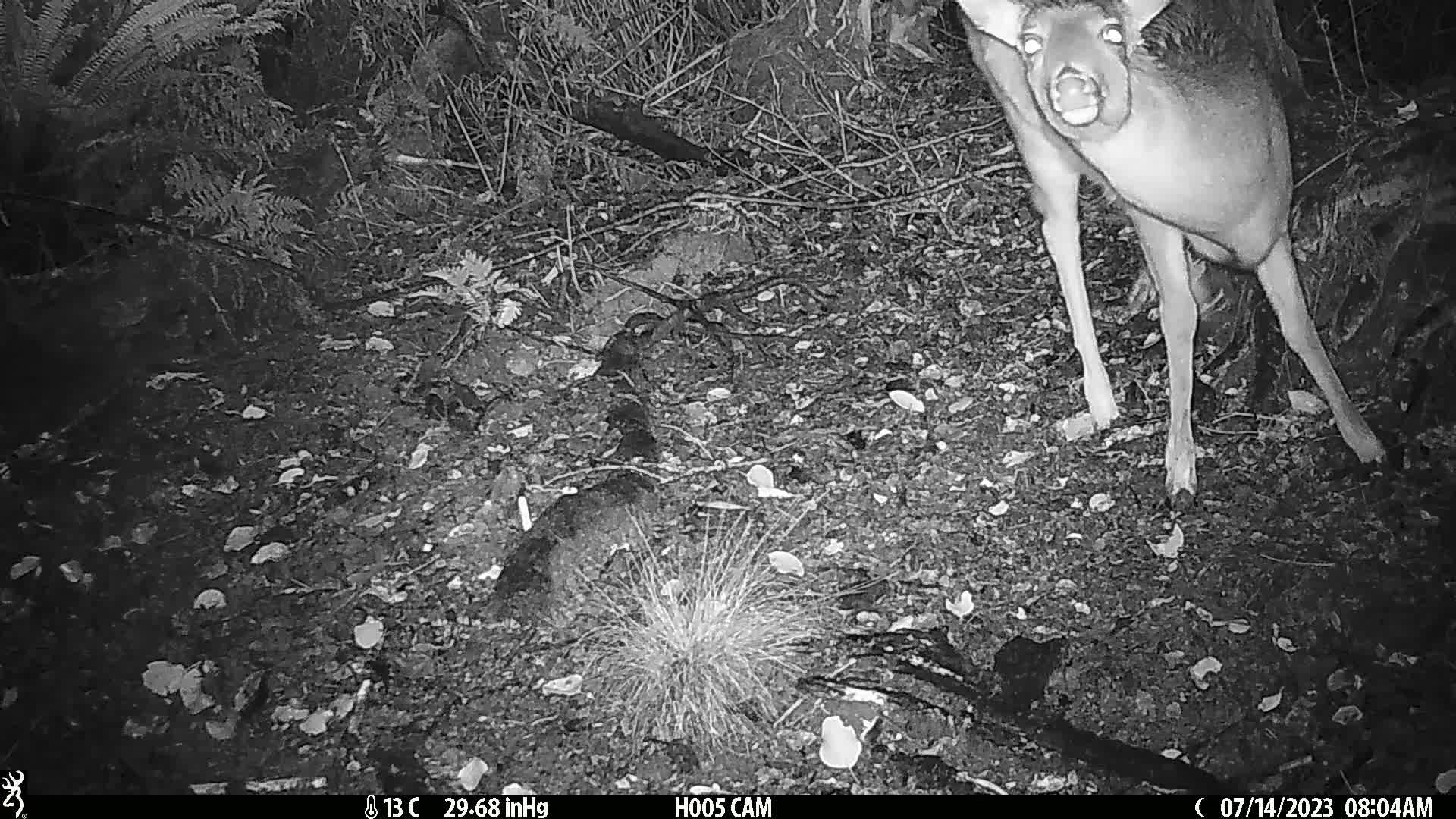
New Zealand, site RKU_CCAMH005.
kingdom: Animalia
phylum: Chordata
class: Mammalia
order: Artiodactyla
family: Cervidae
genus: Odocoileus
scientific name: Odocoileus virginianus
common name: white-tailed deer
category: white tailed deer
White tailed deer (white-tailed deer) (Odocoileus virginianus).